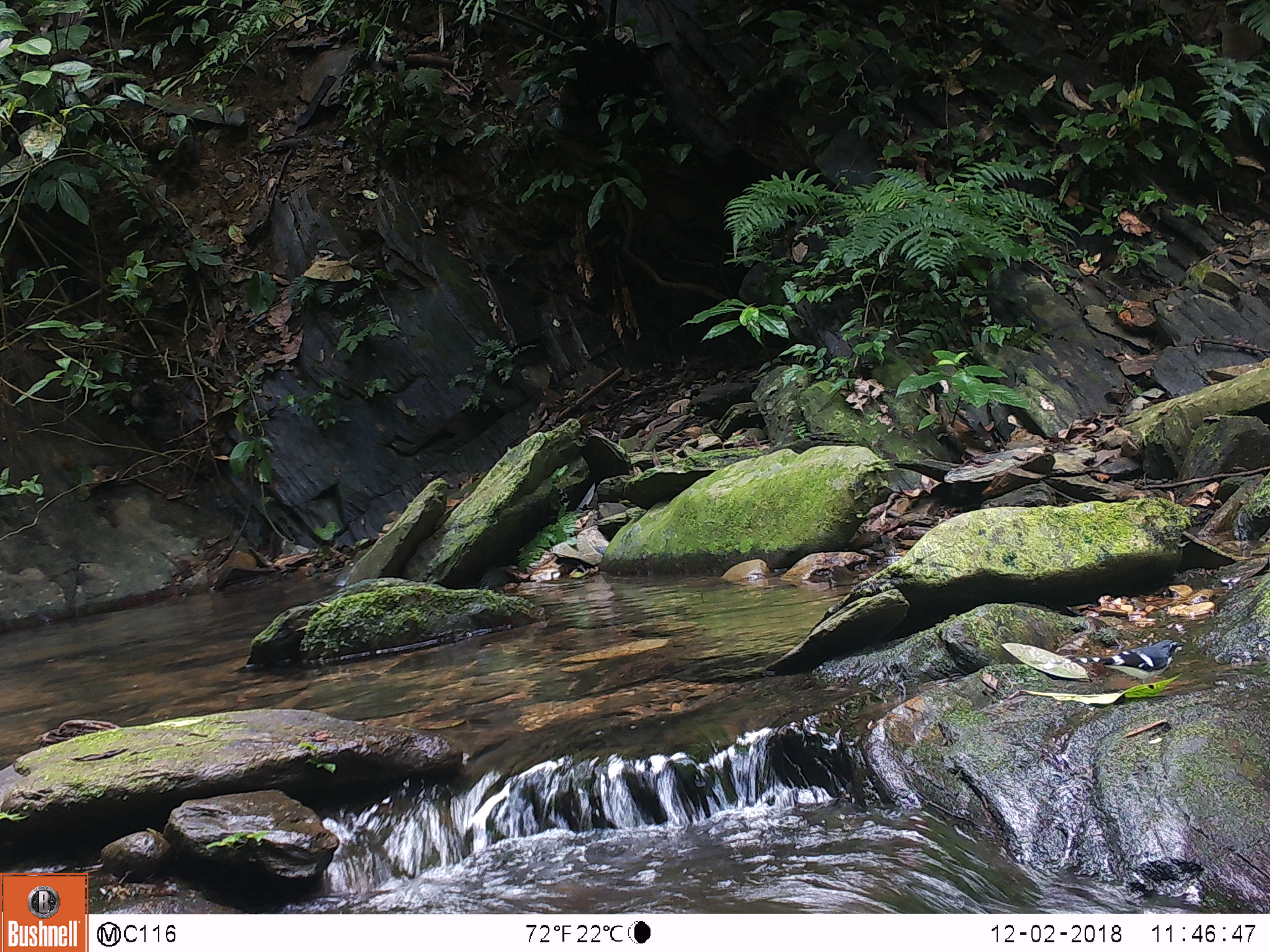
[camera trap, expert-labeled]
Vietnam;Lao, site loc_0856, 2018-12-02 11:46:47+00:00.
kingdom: Animalia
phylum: Chordata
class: Aves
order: Passeriformes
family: Muscicapidae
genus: Enicurus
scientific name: Enicurus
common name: forktail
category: forktail sp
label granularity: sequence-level